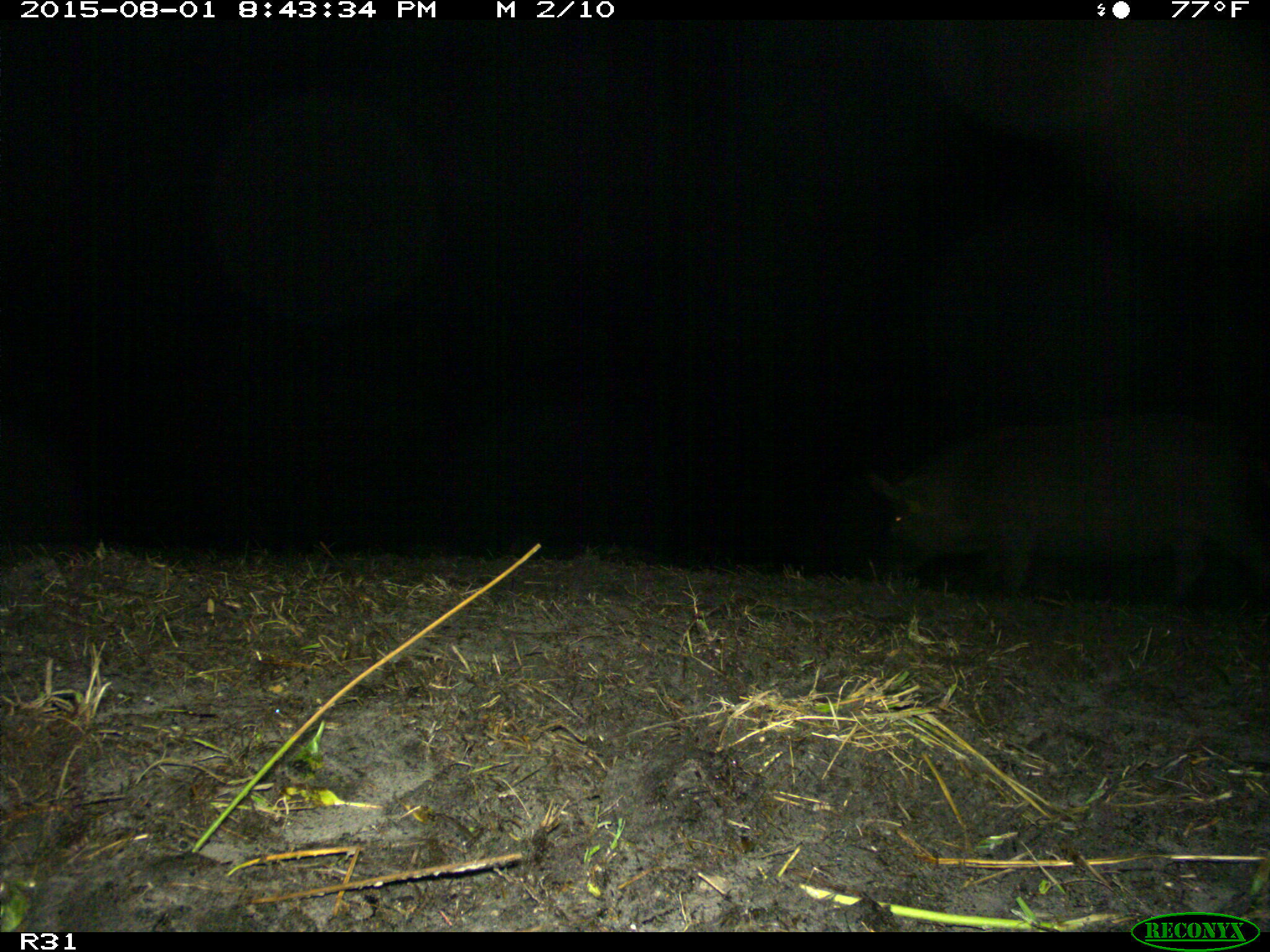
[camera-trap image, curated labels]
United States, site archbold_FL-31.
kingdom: Animalia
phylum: Chordata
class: Mammalia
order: Artiodactyla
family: Suidae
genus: Sus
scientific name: Sus scrofa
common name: wild boar